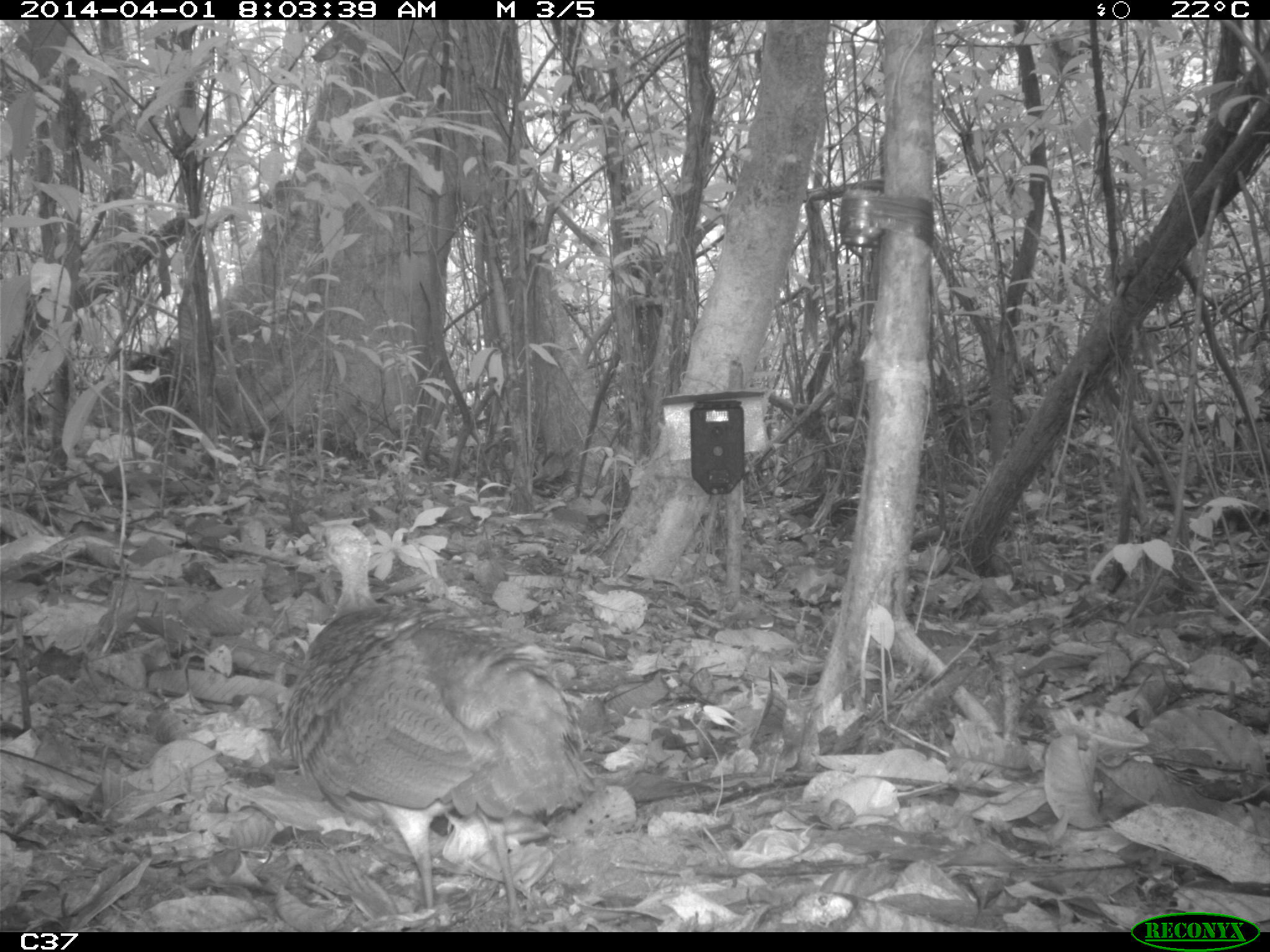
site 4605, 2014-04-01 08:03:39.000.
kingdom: Animalia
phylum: Chordata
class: Aves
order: Tinamiformes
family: Tinamidae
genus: Tinamus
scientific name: Tinamus major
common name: great tinamou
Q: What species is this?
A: Tinamus major (great tinamou).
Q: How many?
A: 1.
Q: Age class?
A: Adult.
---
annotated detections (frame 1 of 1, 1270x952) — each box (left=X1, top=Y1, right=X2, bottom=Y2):
tinamus major: (left=276, top=515, right=593, bottom=933)